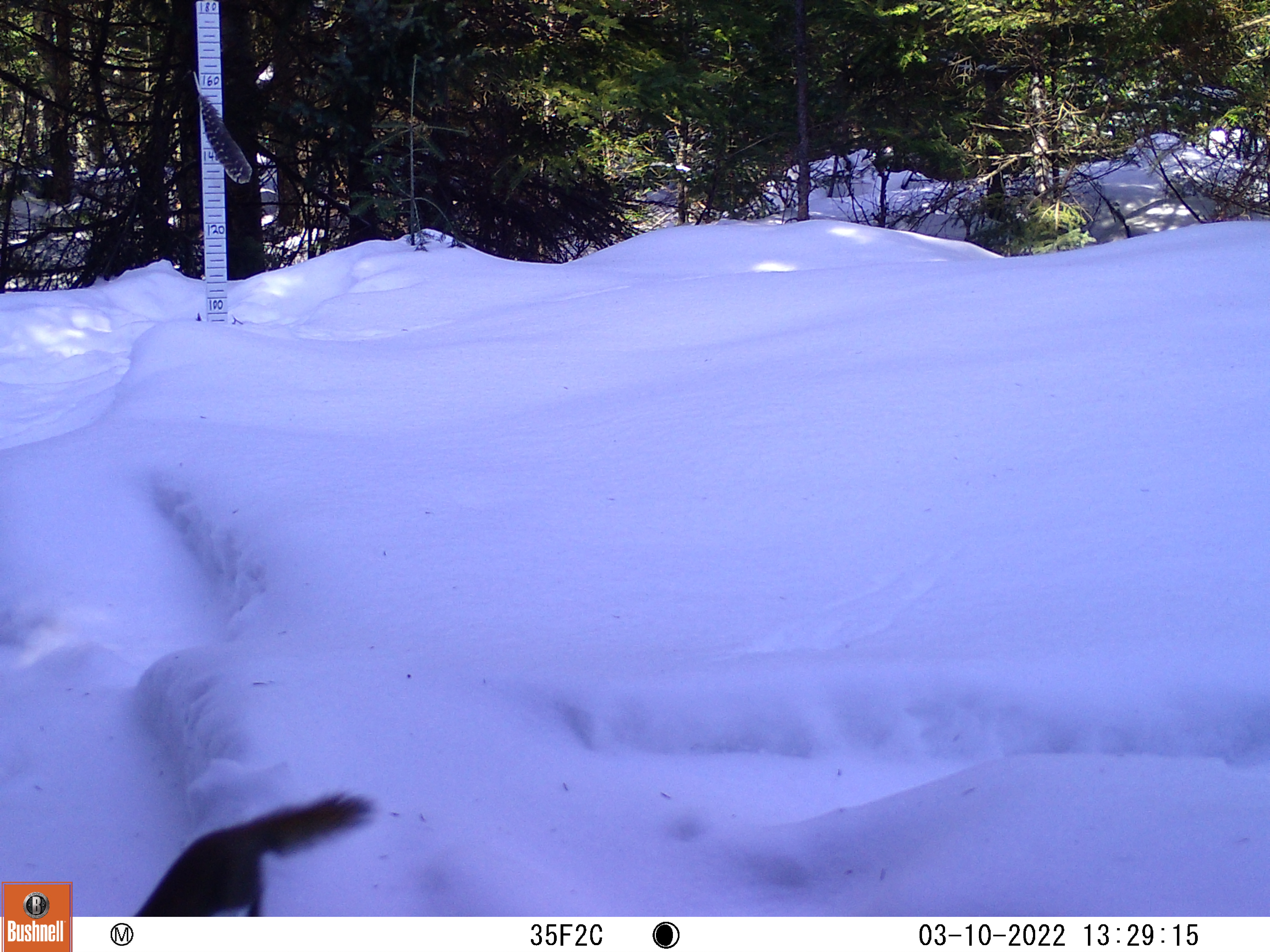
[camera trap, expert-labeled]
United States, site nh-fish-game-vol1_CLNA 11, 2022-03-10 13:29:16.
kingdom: Animalia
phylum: Chordata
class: Mammalia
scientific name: Mammalia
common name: mammal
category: mammal sp.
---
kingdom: Animalia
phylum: Chordata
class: Mammalia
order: Rodentia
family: Sciuridae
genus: Tamiasciurus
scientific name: Tamiasciurus hudsonicus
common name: red squirrel